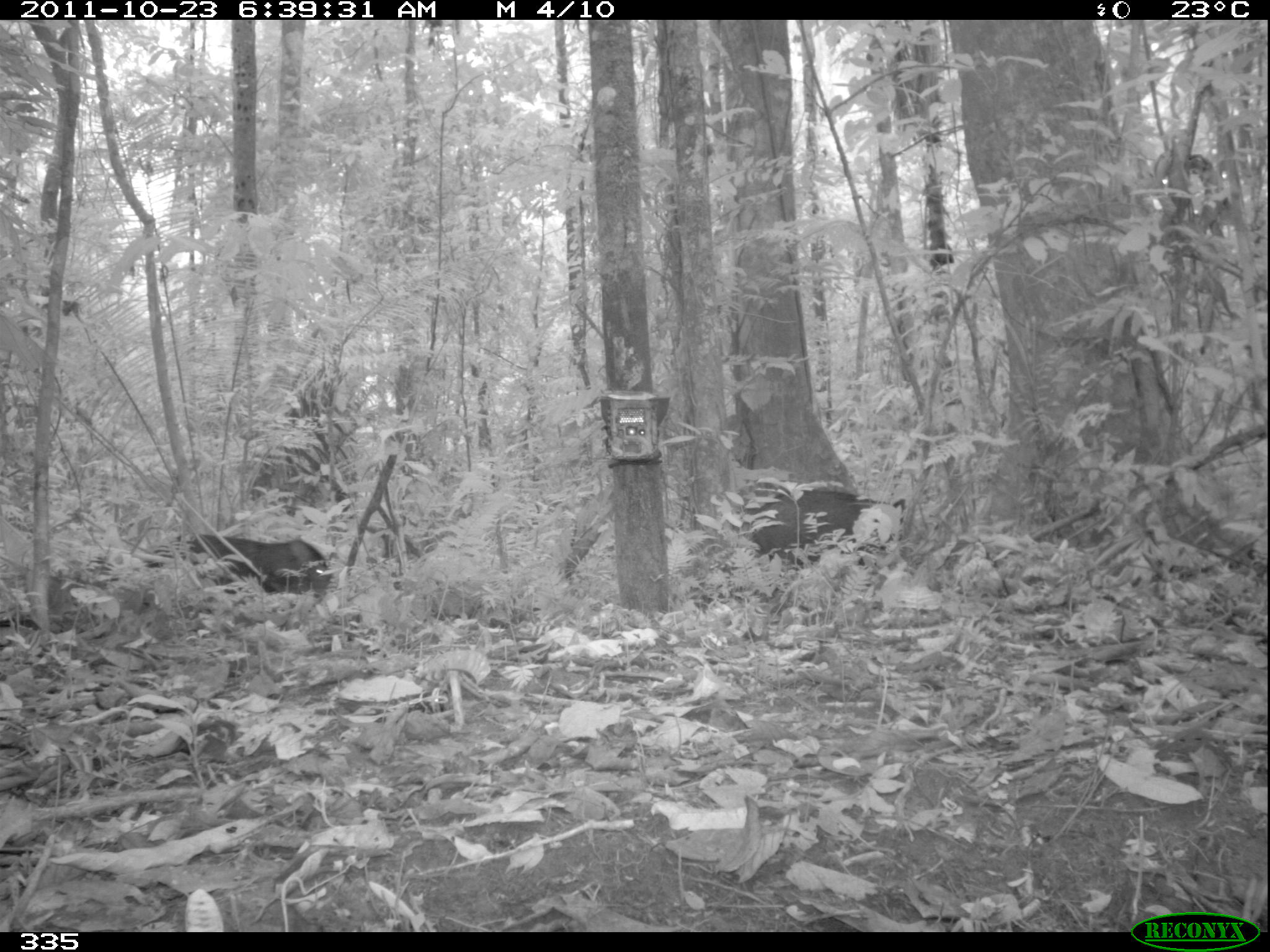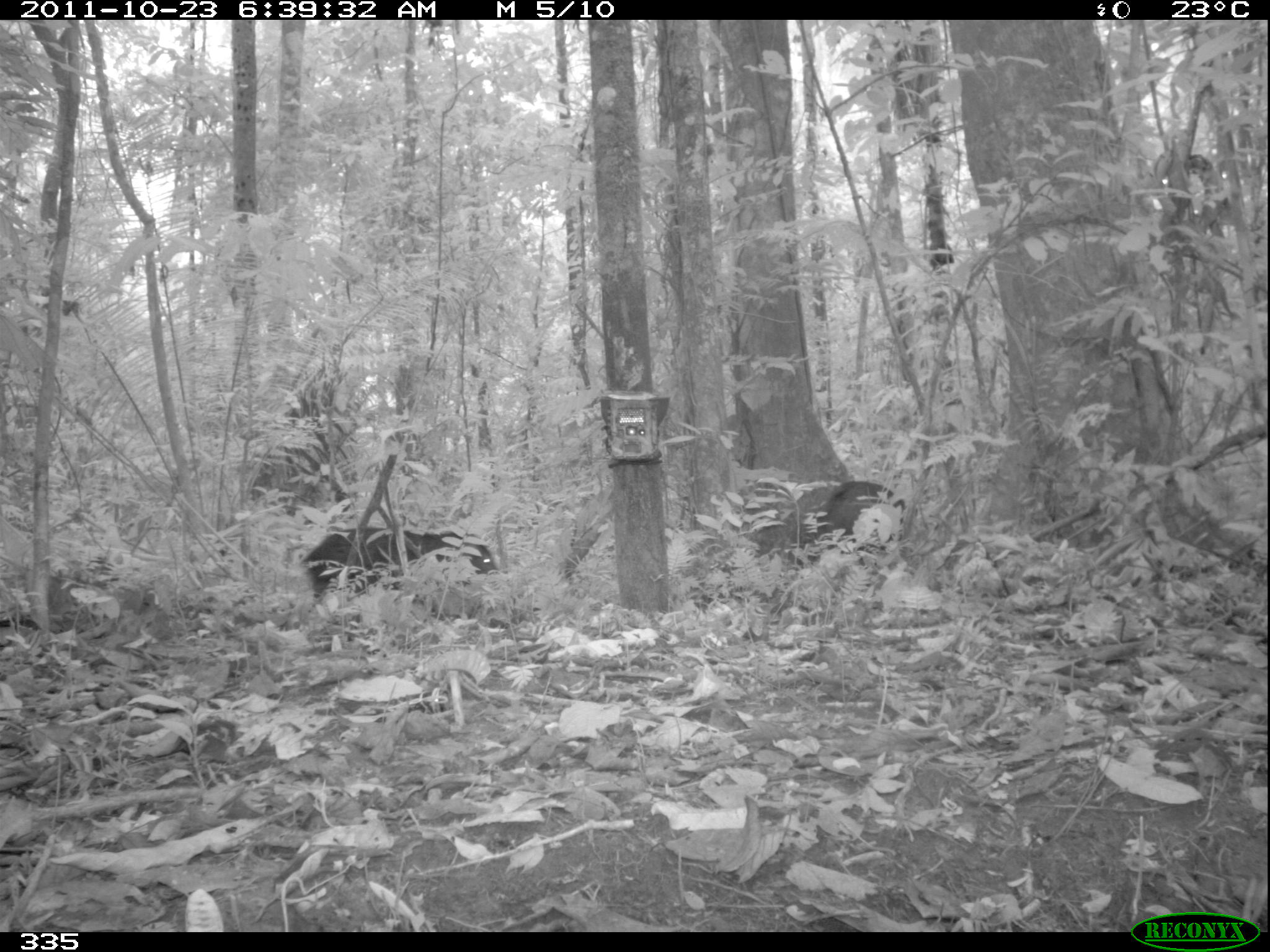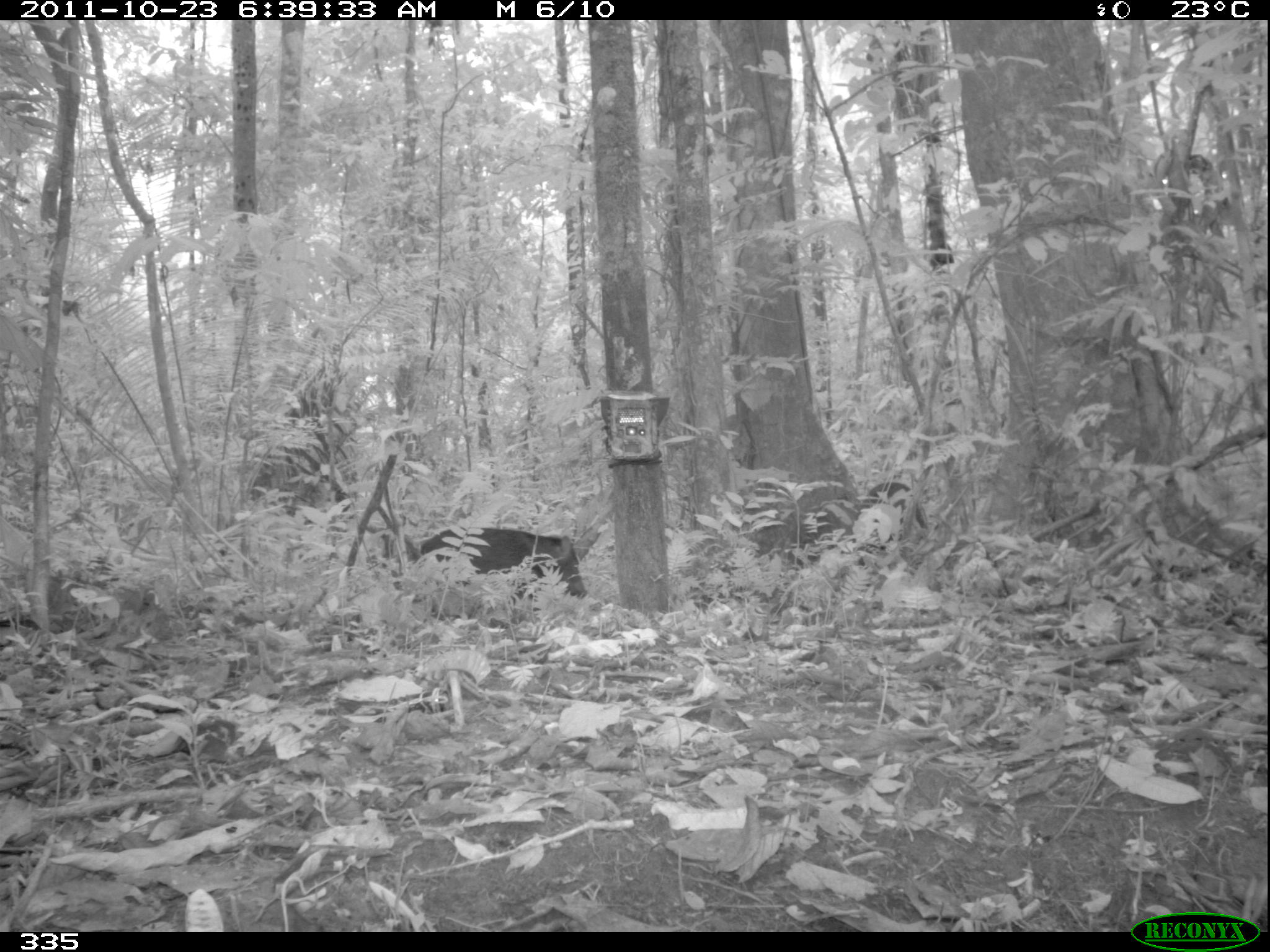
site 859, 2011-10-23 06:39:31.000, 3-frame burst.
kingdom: Animalia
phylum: Chordata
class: Mammalia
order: Artiodactyla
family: Tayassuidae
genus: Pecari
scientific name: Pecari tajacu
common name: collared peccary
Pecari tajacu (collared peccary).